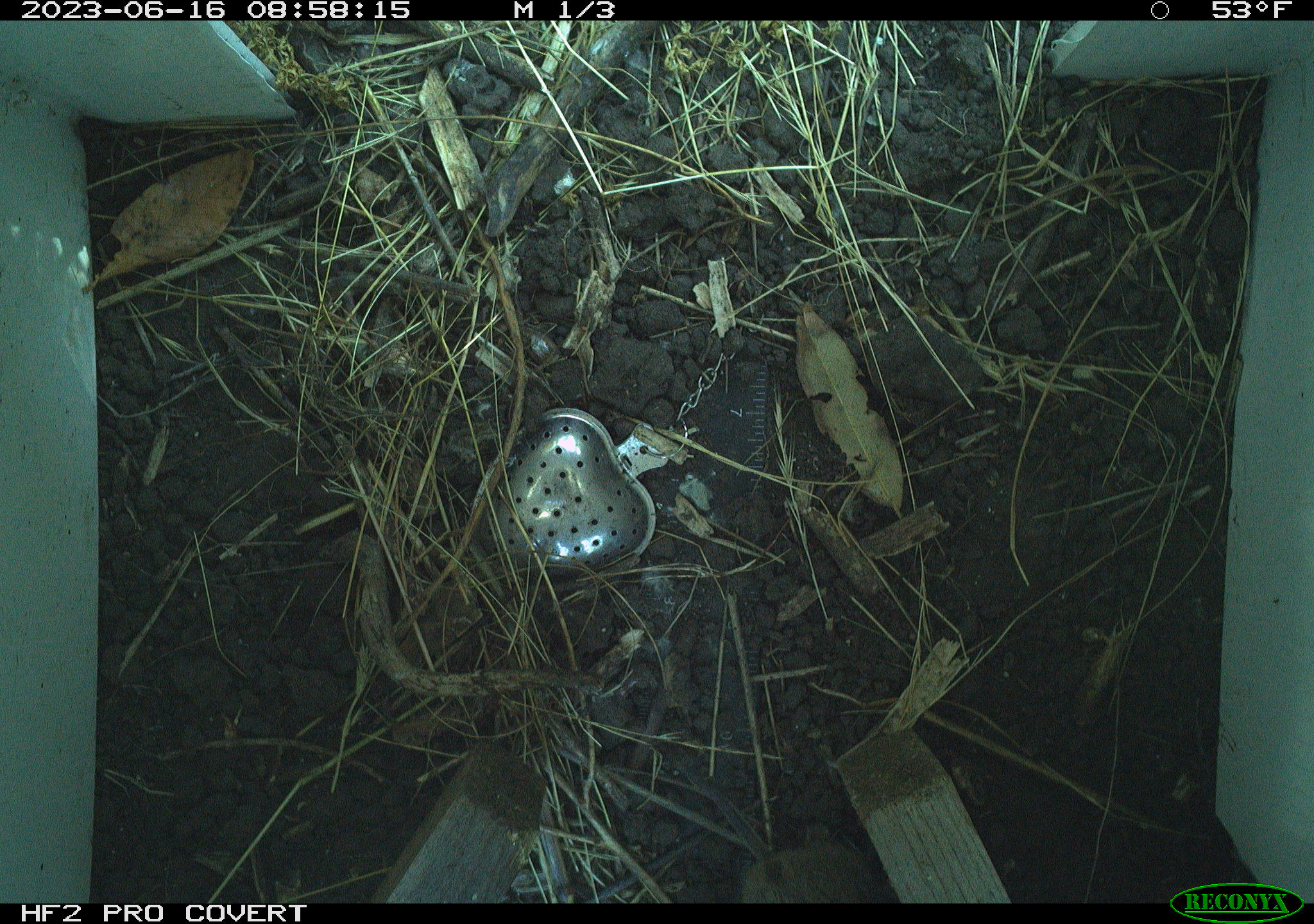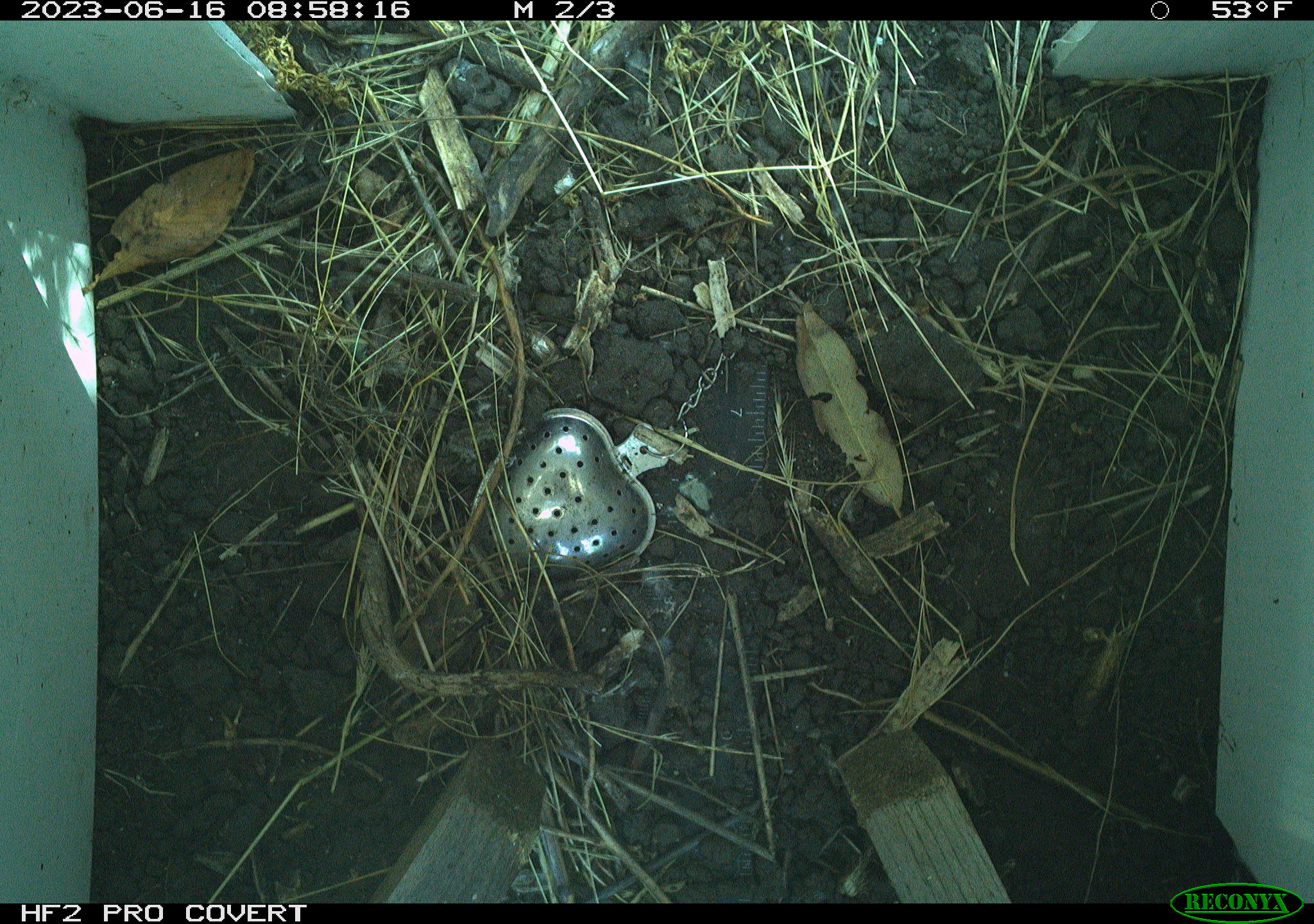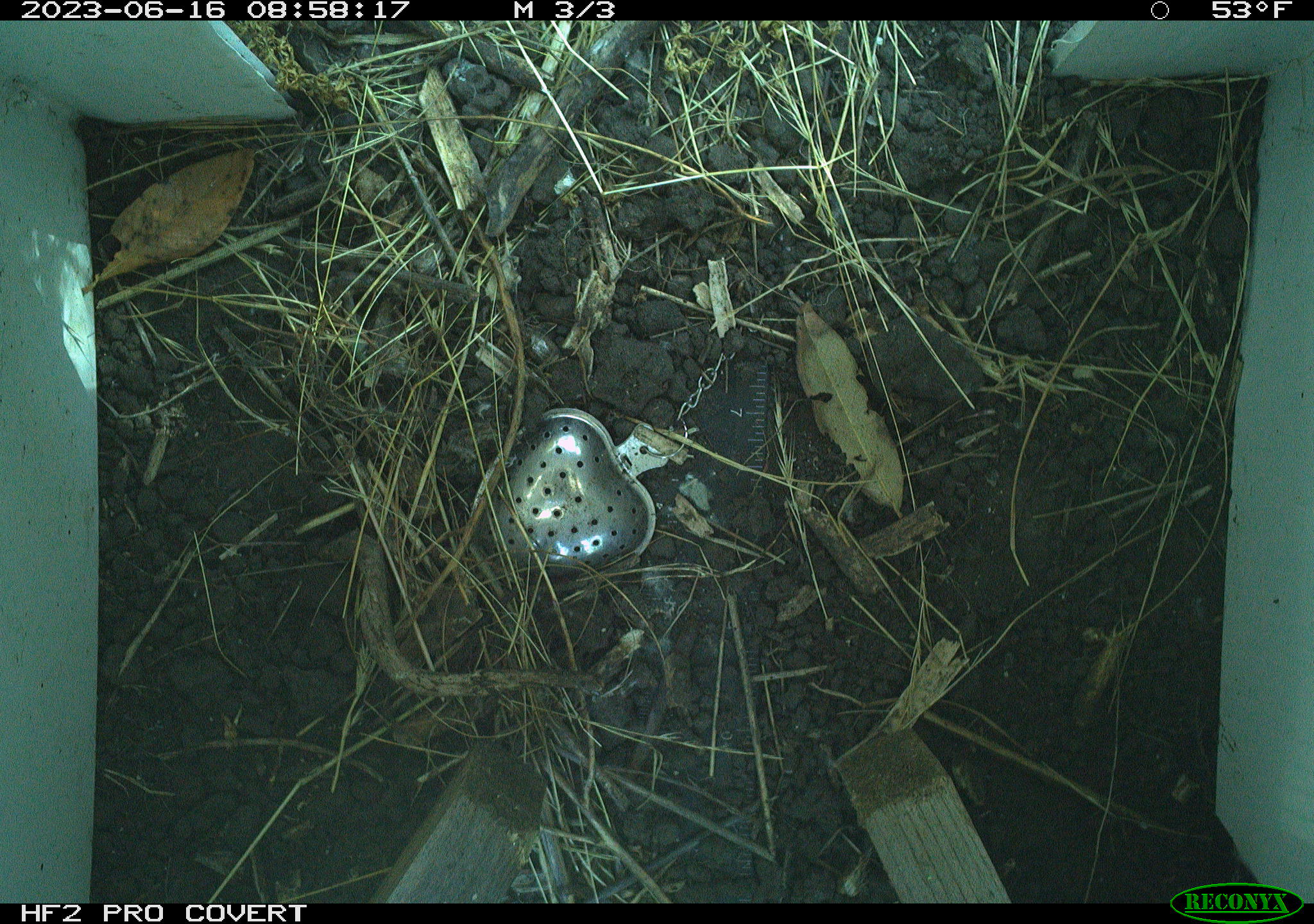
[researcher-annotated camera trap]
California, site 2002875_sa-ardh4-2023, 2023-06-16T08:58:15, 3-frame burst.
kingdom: Animalia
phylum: Chordata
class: Mammalia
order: Rodentia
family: Cricetidae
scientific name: Arvicolinae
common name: voles, lemmings, and muskrats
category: arvicolinae subfamily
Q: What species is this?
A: Arvicolinae subfamily (voles, lemmings, and muskrats) (Arvicolinae).